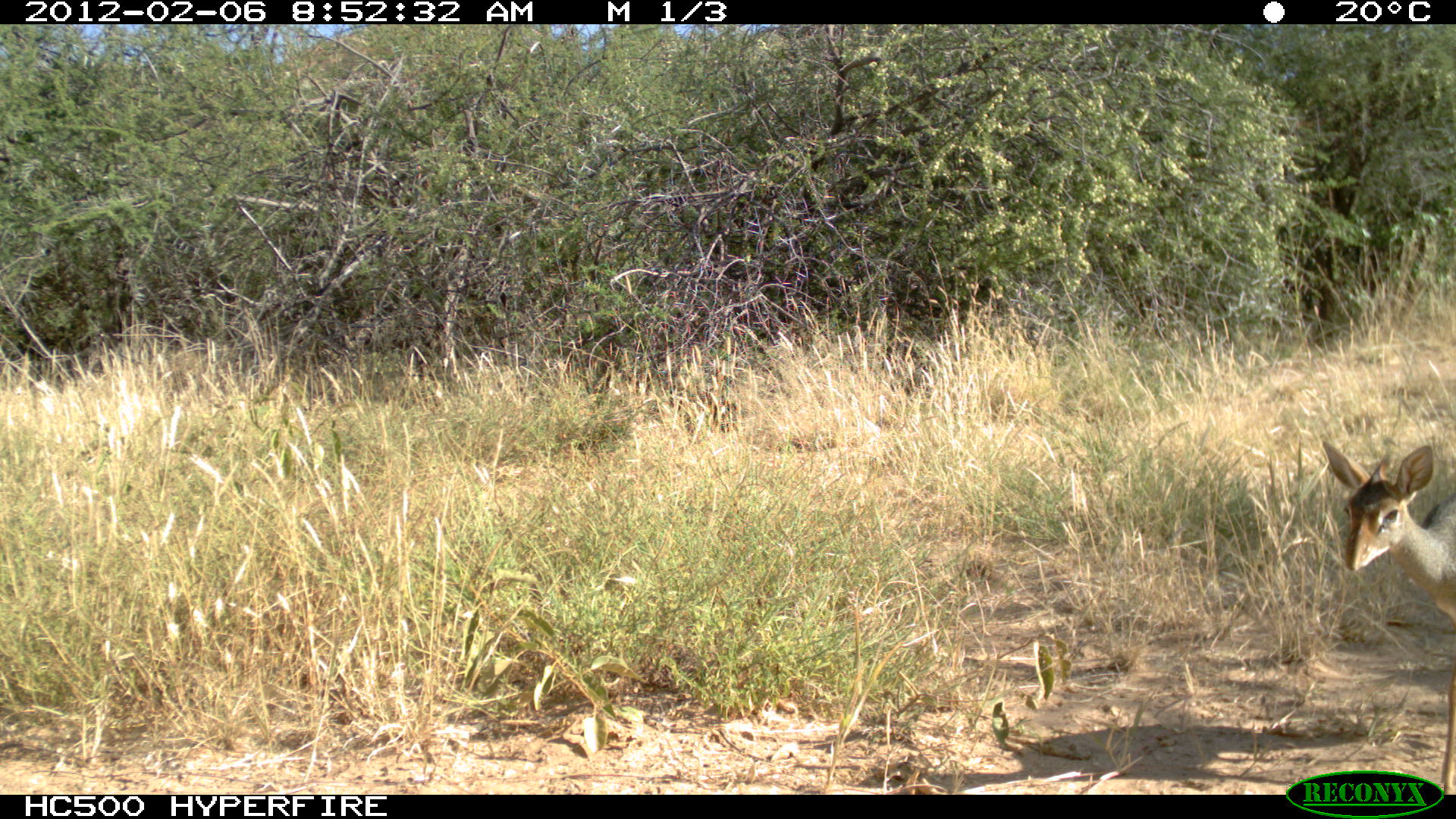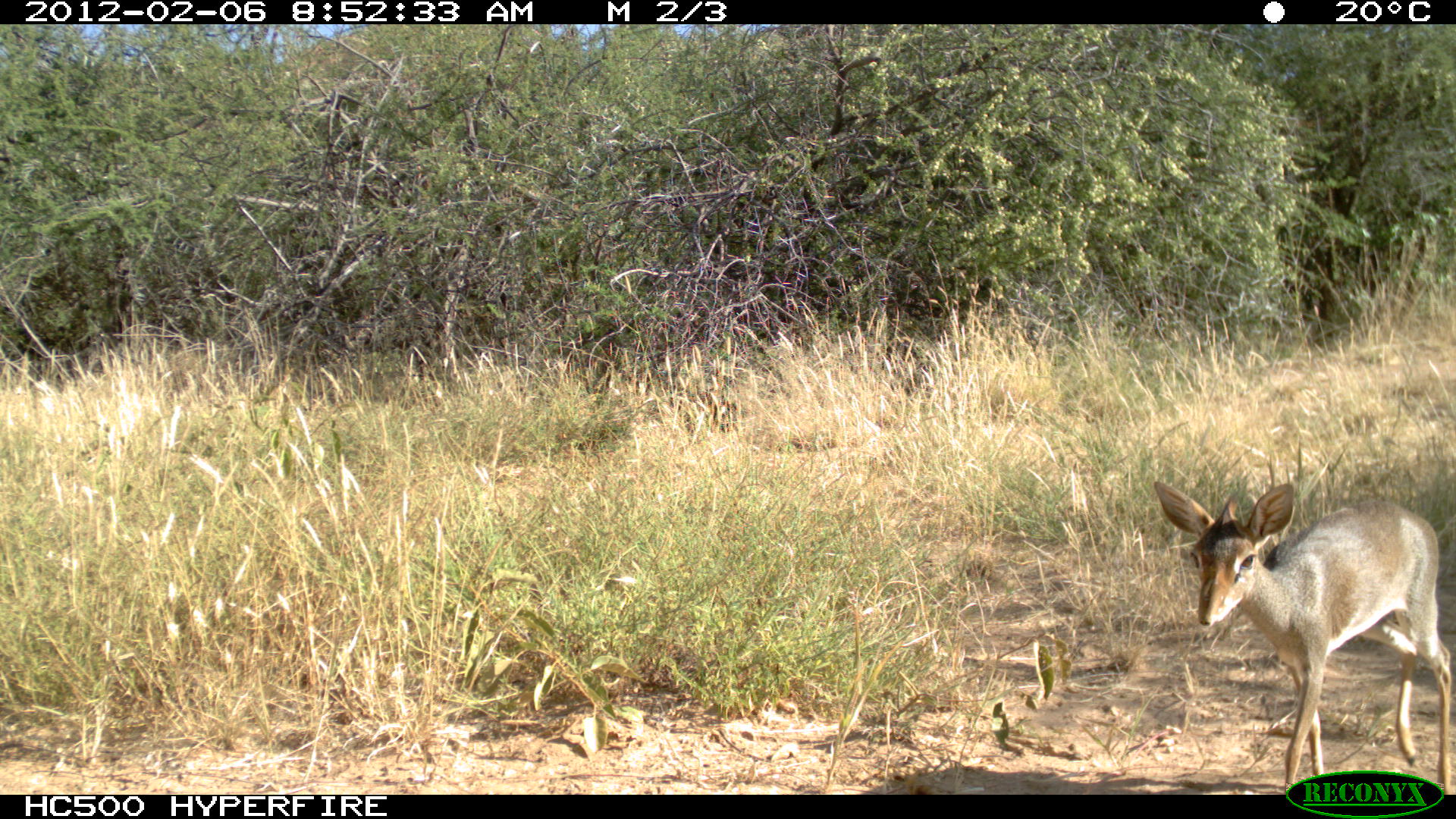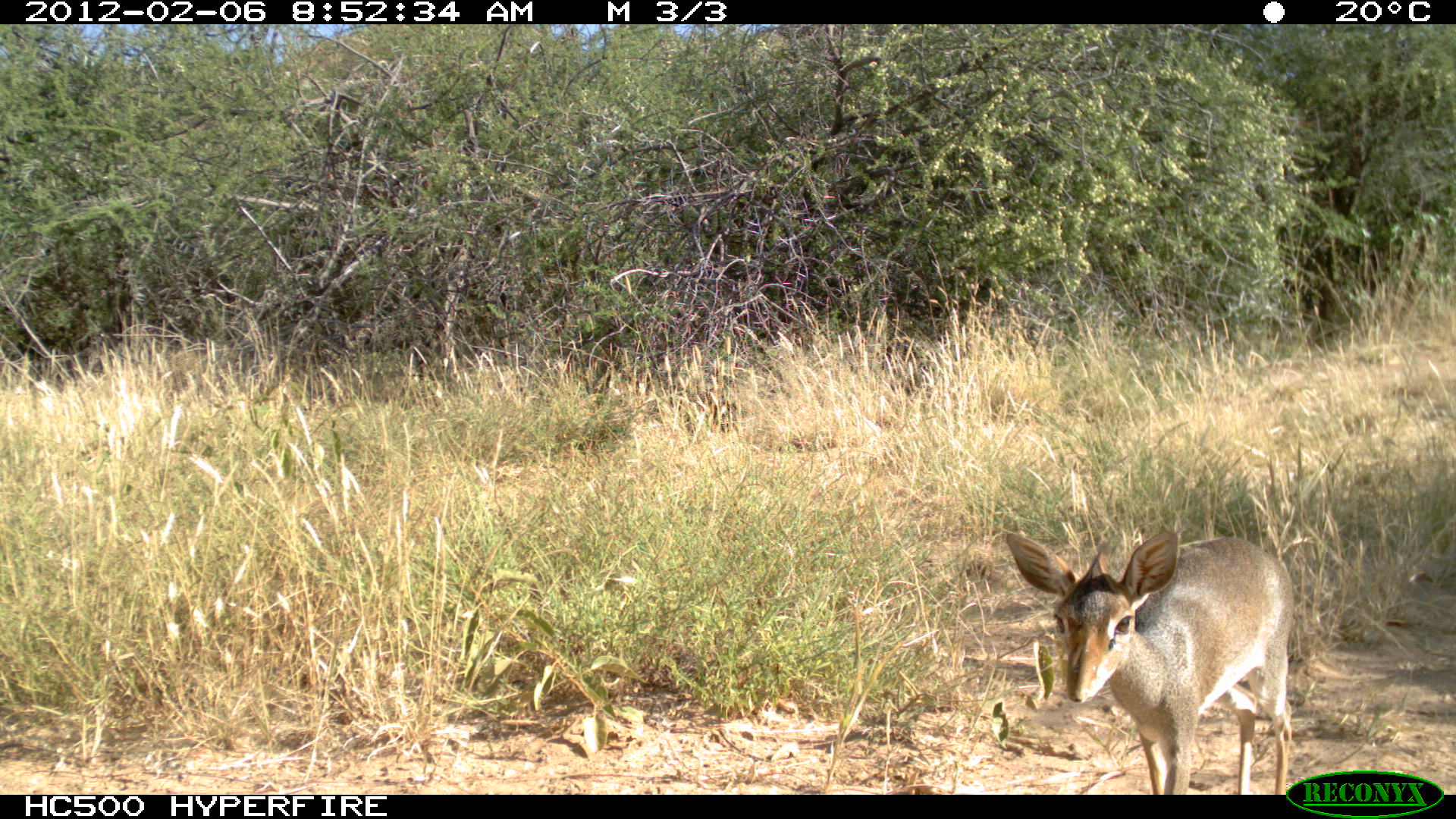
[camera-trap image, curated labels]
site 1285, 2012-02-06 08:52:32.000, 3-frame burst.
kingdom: Animalia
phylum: Chordata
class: Mammalia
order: Artiodactyla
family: Bovidae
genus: Madoqua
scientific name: Madoqua guentheri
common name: günther's dik-dik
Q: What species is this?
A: Madoqua guentheri (günther's dik-dik).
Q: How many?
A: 1.